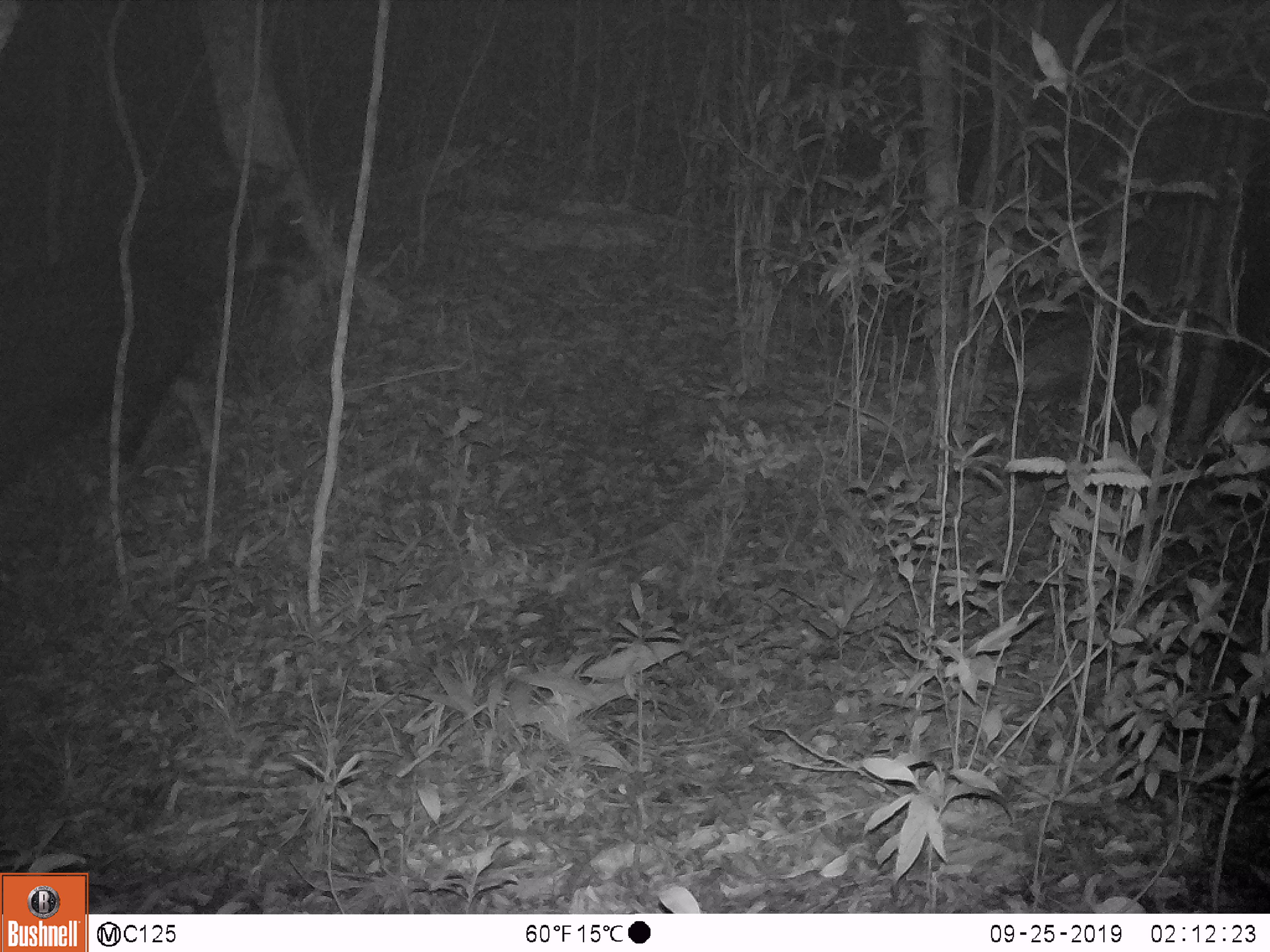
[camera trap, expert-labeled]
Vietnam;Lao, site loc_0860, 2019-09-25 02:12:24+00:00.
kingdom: Animalia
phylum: Chordata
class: Mammalia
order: Artiodactyla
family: Bovidae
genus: Capricornis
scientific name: Capricornis sumatraensis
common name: chinese serow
Chinese serow (Capricornis sumatraensis). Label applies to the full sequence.